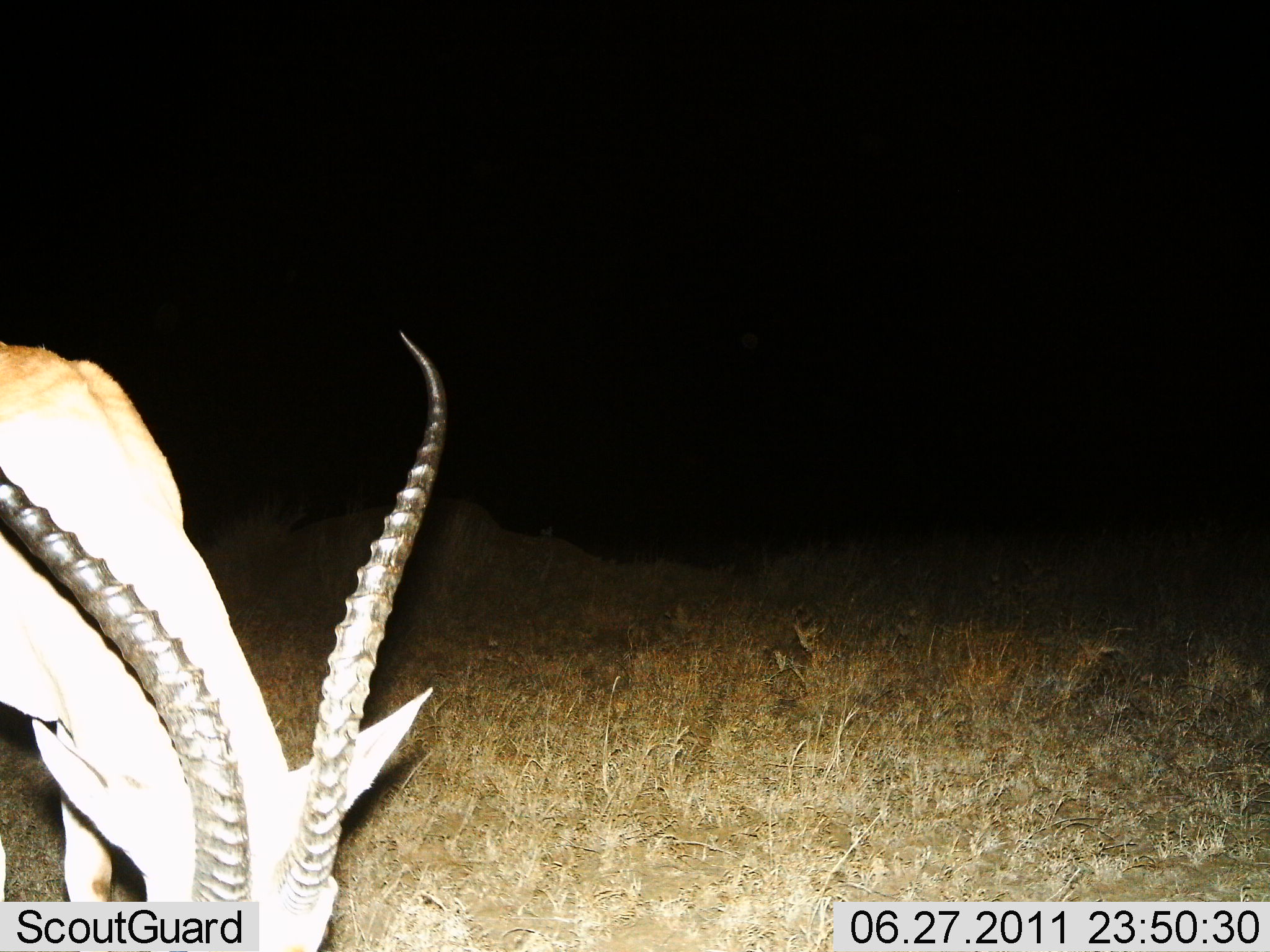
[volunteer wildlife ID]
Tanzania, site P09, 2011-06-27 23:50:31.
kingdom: Animalia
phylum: Chordata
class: Mammalia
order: Artiodactyla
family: Bovidae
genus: Eudorcas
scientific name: Eudorcas thomsonii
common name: thomson's gazelle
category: gazellethomsons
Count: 1.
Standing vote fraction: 20%.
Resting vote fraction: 0%.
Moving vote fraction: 0%.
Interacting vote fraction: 0%.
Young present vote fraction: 0%.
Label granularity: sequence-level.